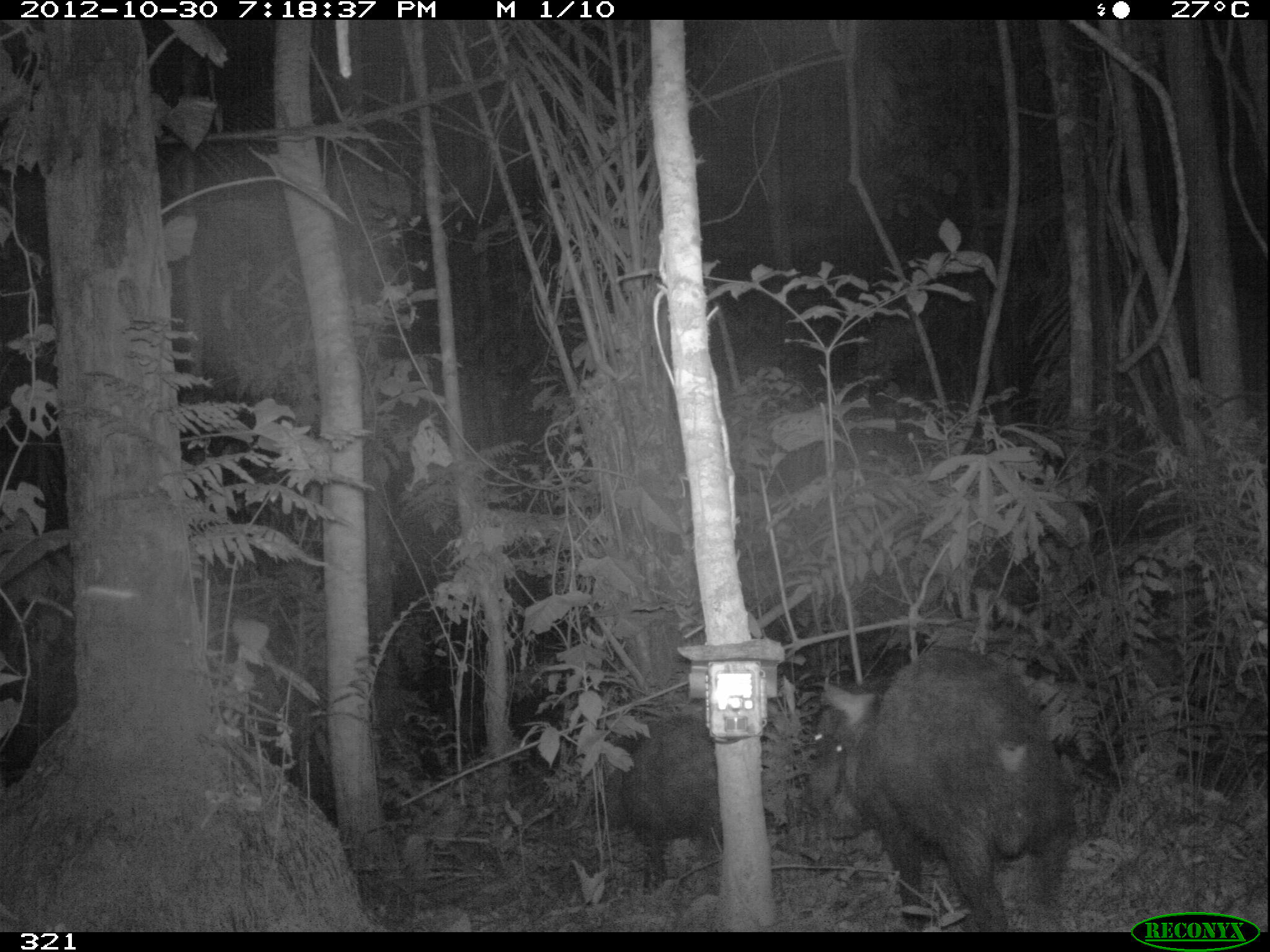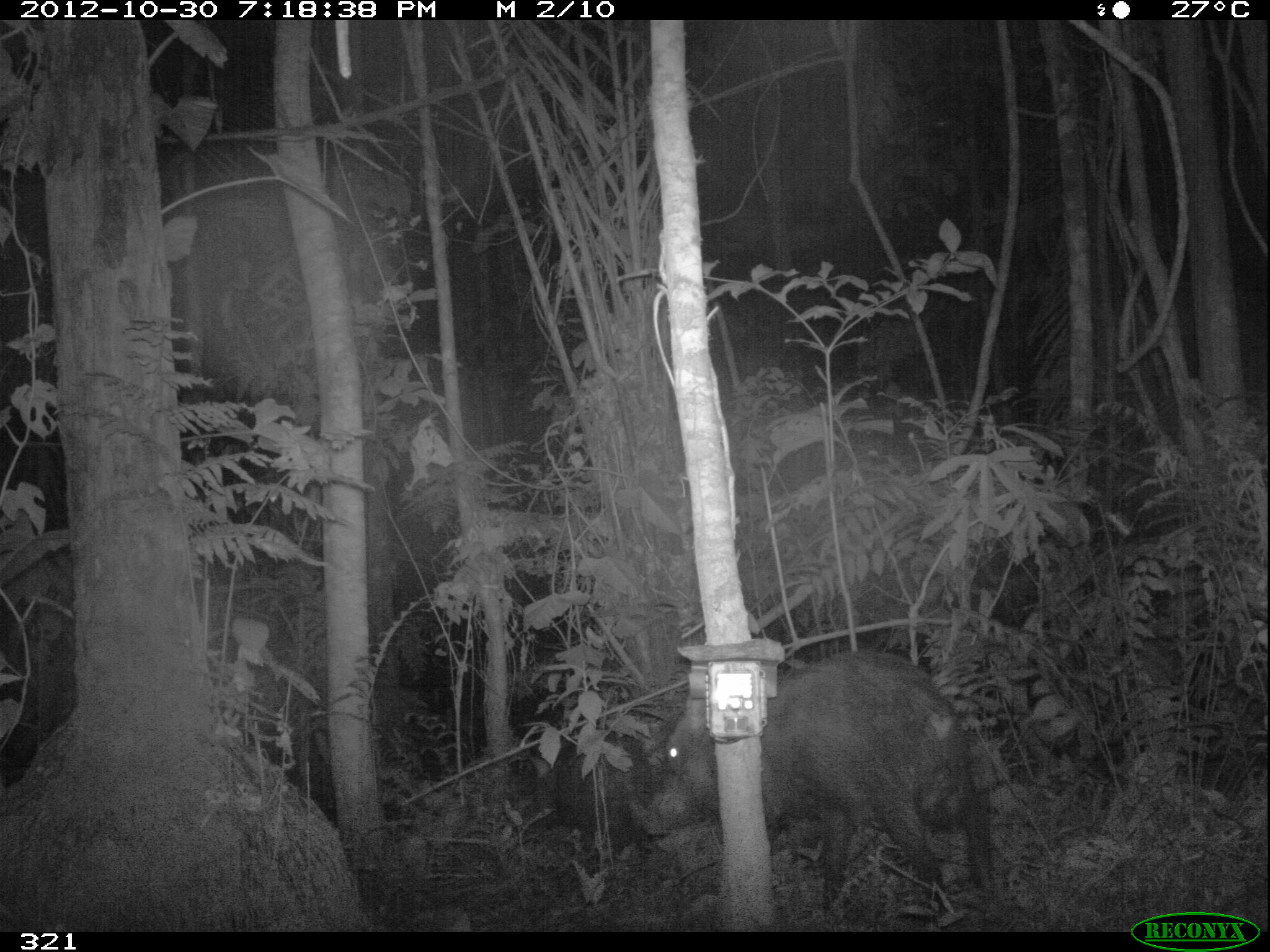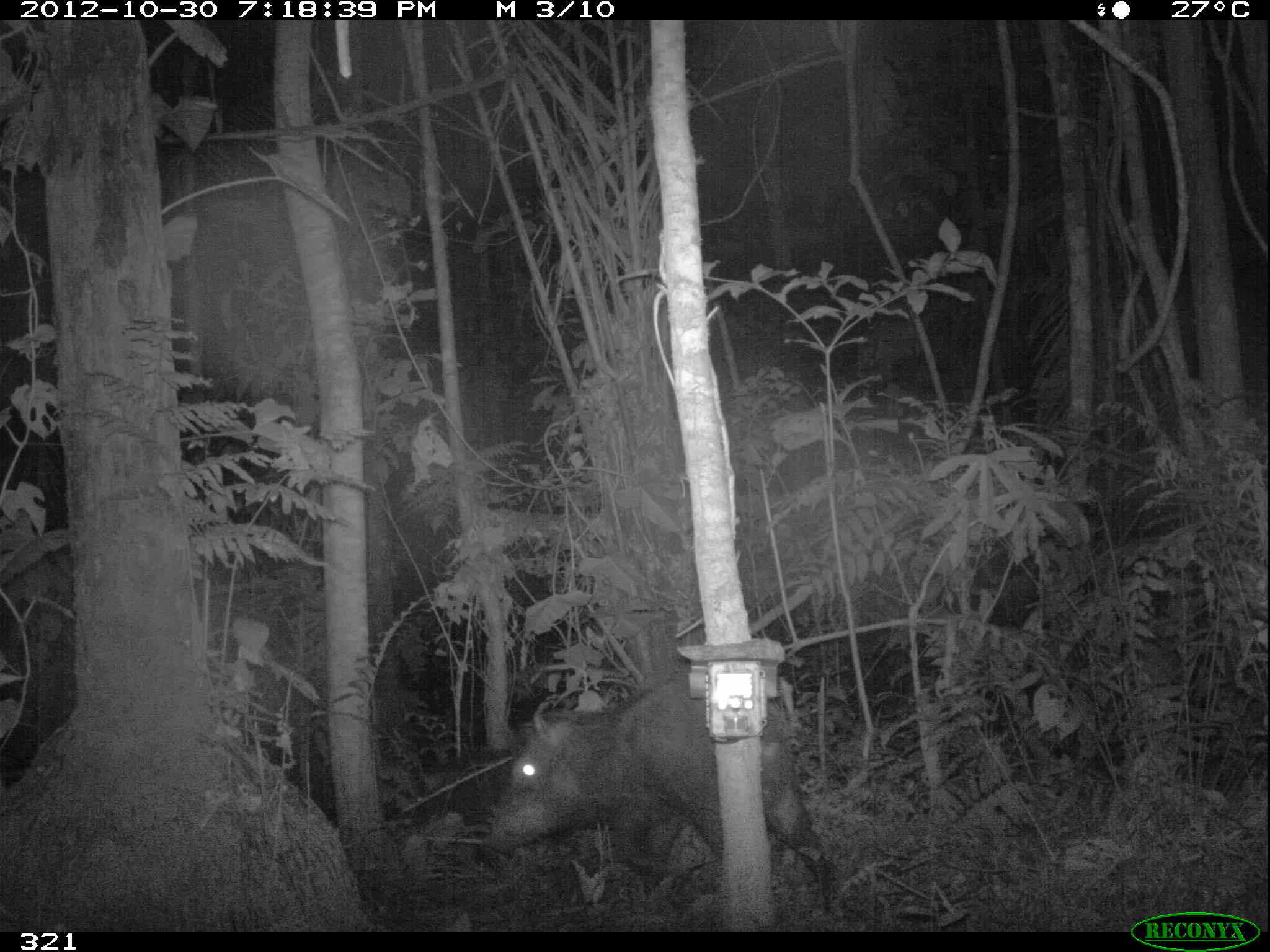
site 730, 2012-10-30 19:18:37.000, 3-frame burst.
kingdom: Animalia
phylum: Chordata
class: Mammalia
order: Artiodactyla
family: Tayassuidae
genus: Tayassu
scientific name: Tayassu pecari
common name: white-lipped peccary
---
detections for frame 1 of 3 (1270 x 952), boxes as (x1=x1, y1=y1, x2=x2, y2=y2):
tayassu pecari: (x1=823, y1=645, x2=1070, y2=932); (x1=600, y1=712, x2=720, y2=894); (x1=808, y1=675, x2=890, y2=818)